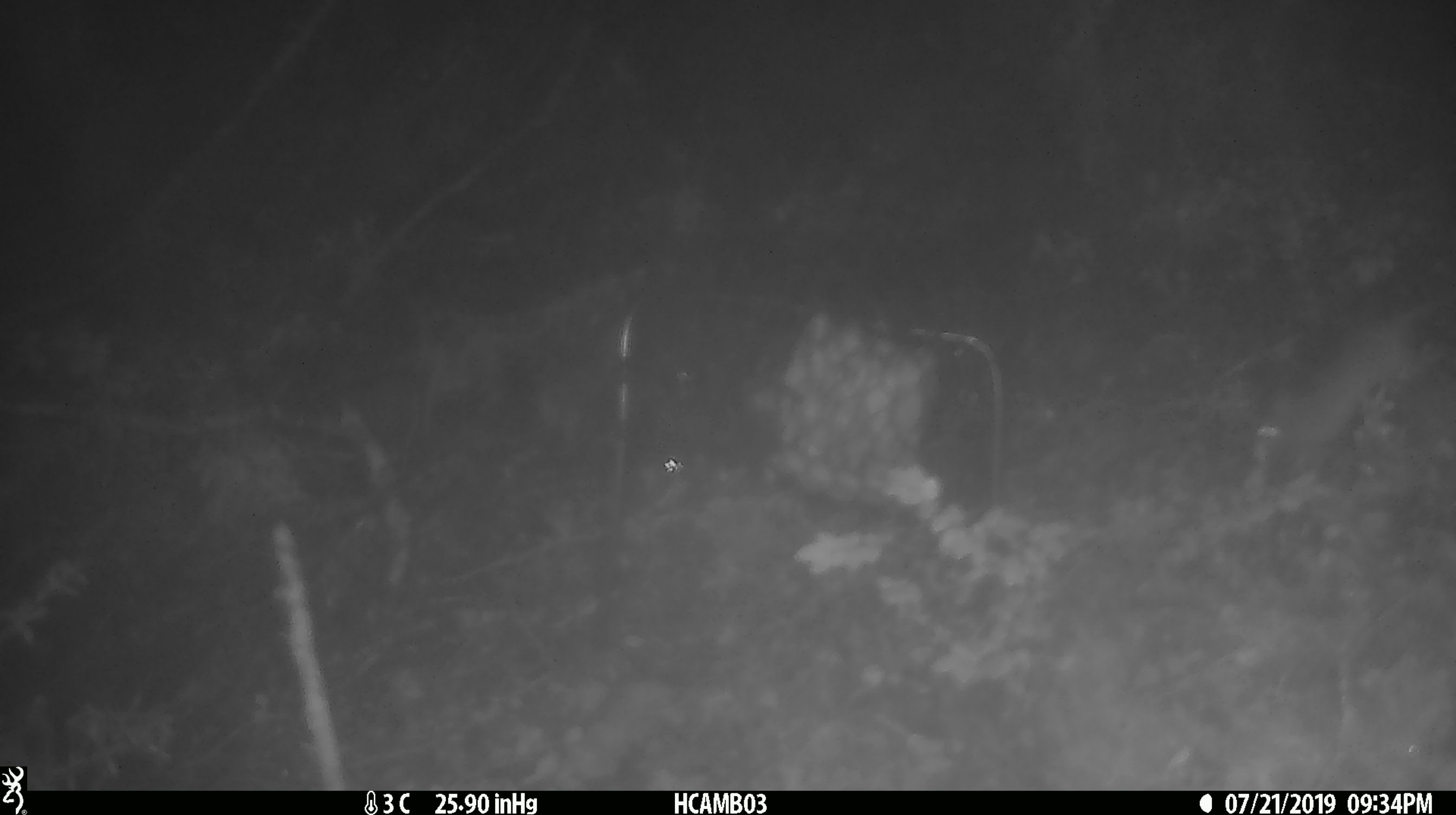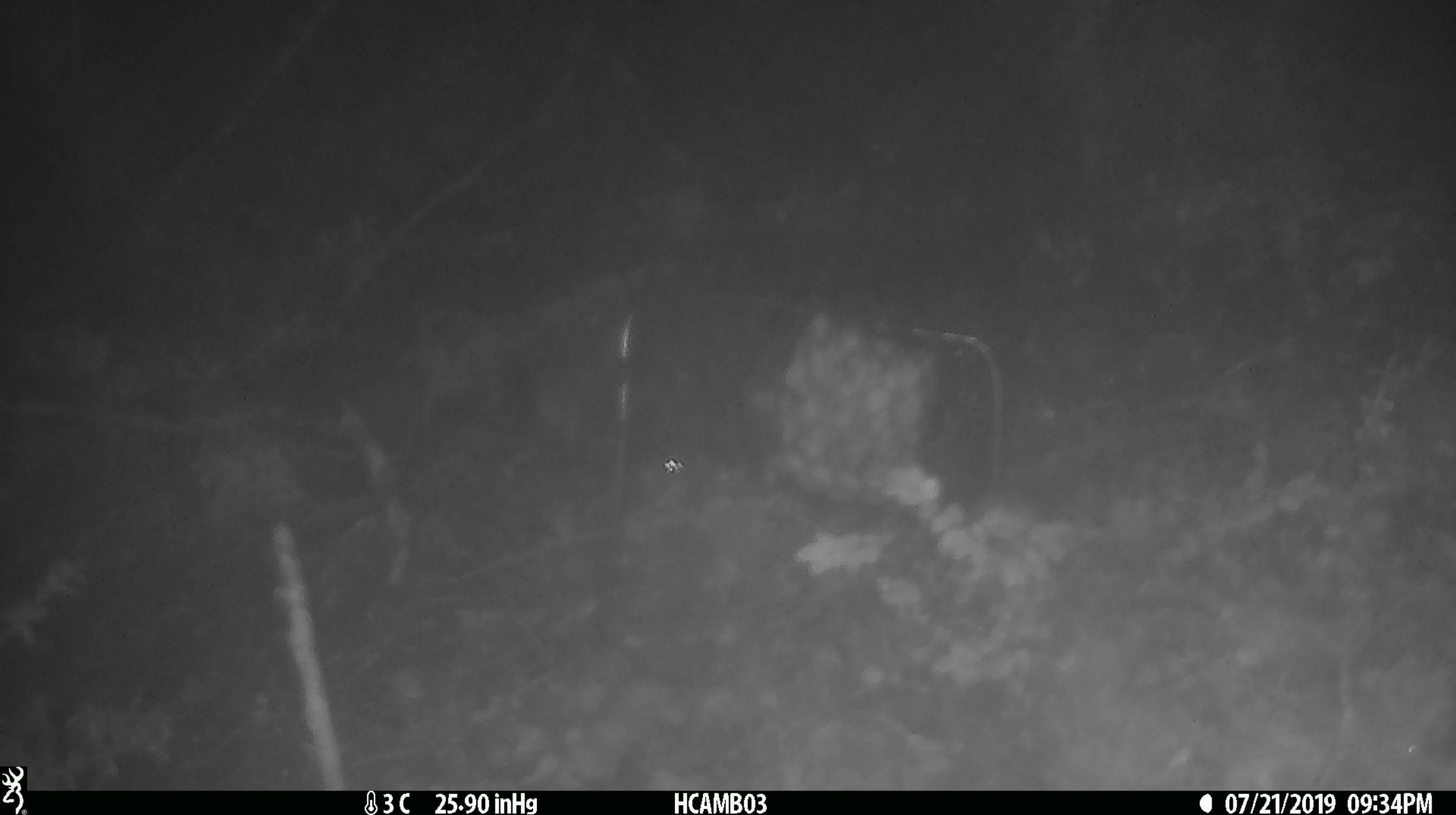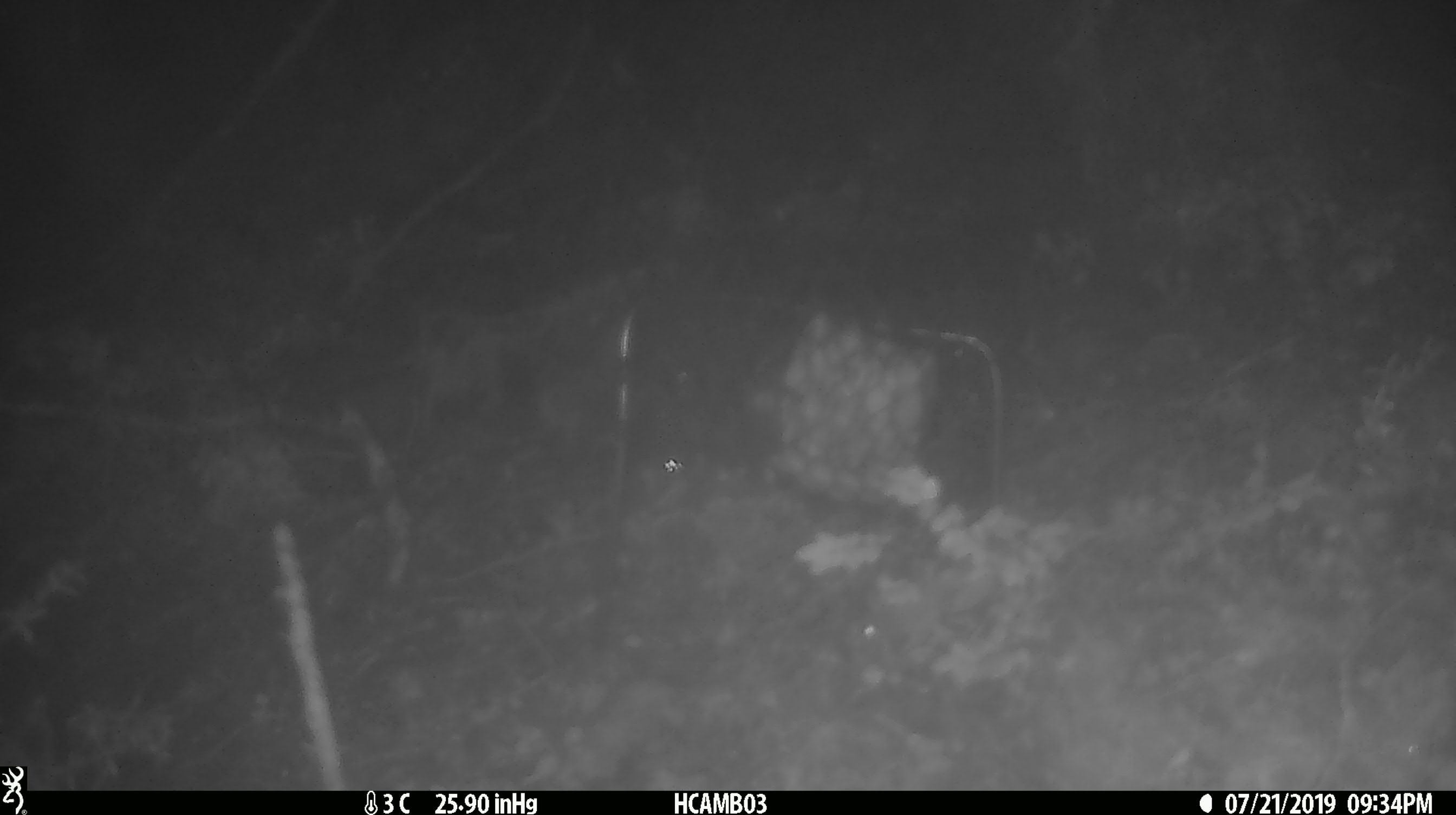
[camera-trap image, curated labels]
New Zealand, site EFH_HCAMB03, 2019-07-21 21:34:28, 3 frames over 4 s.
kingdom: Animalia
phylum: Chordata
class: Mammalia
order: Rodentia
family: Muridae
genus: Mus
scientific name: Mus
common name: mouse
Mouse (Mus).